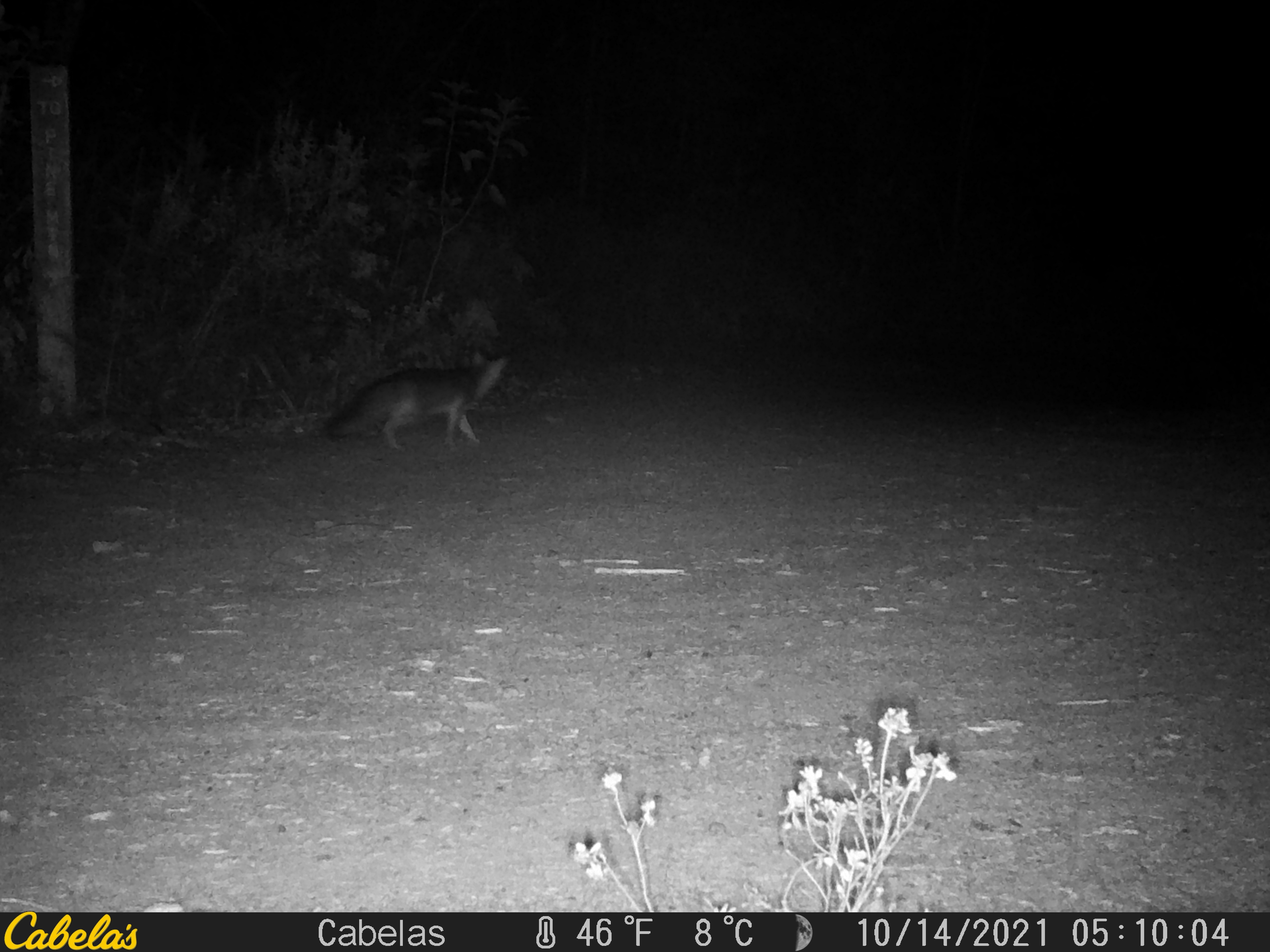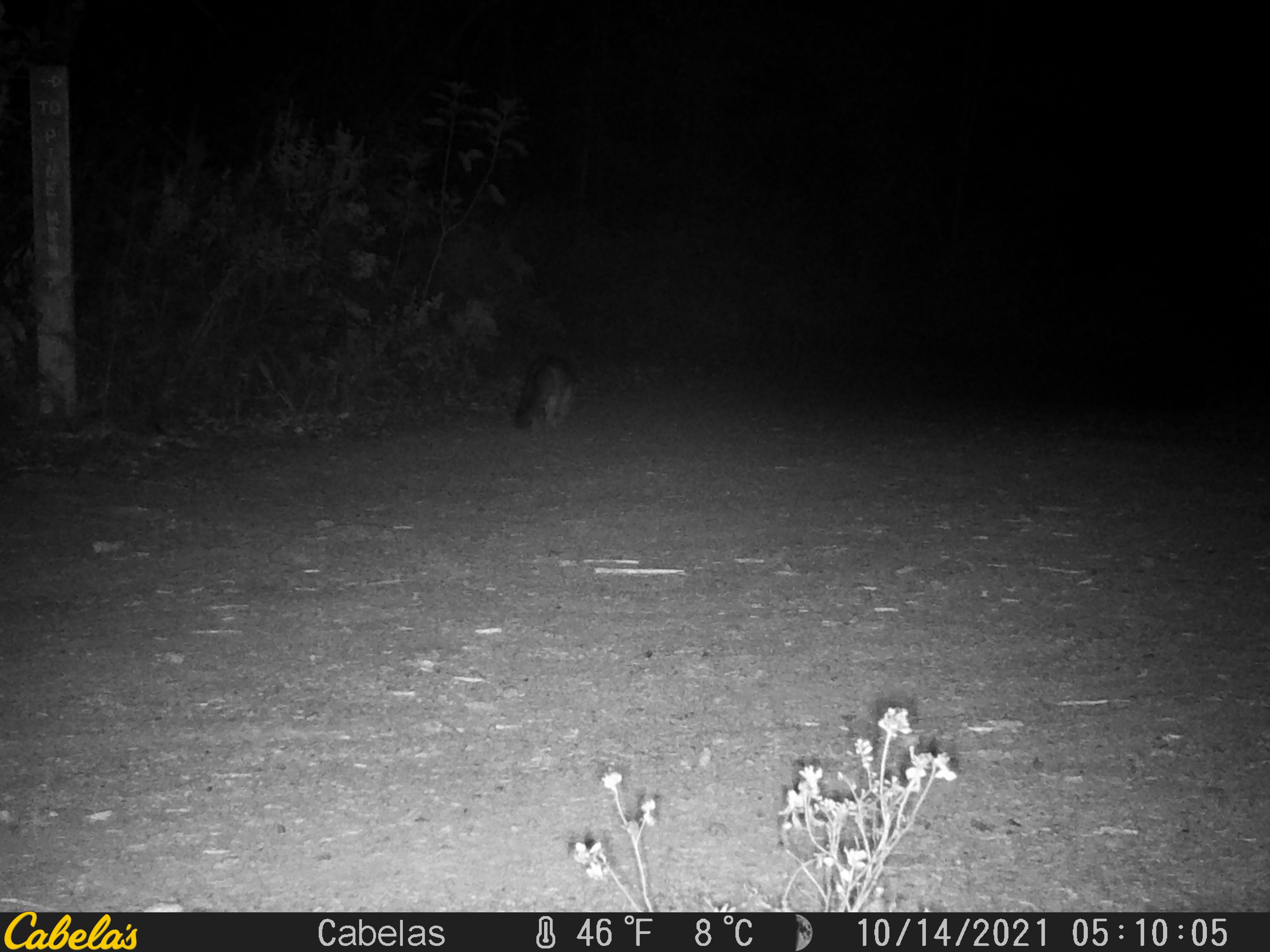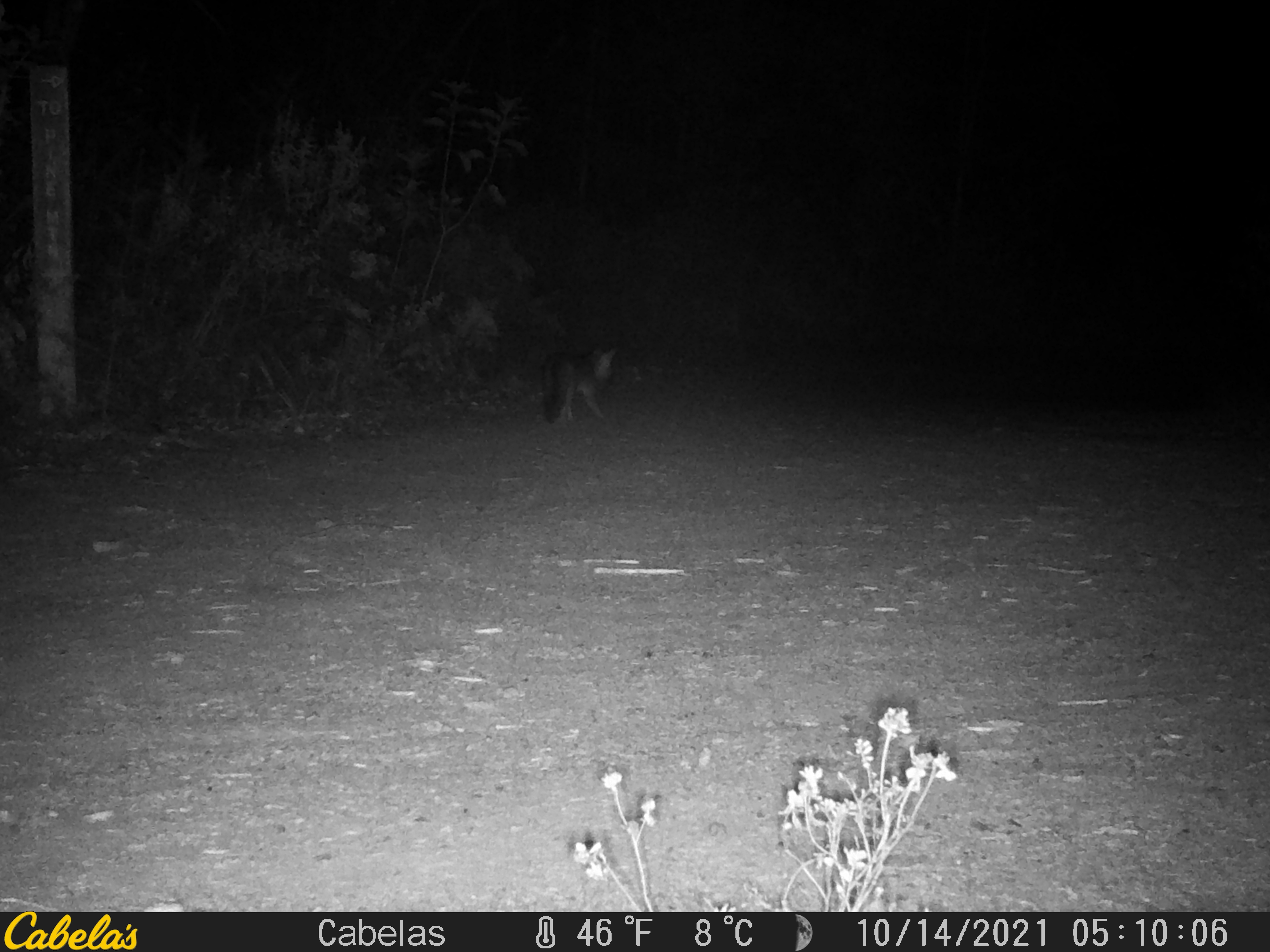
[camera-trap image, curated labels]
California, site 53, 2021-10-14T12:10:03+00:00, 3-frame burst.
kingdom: Animalia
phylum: Chordata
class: Mammalia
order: Carnivora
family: Canidae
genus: Urocyon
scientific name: Urocyon cinereoargenteus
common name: gray fox